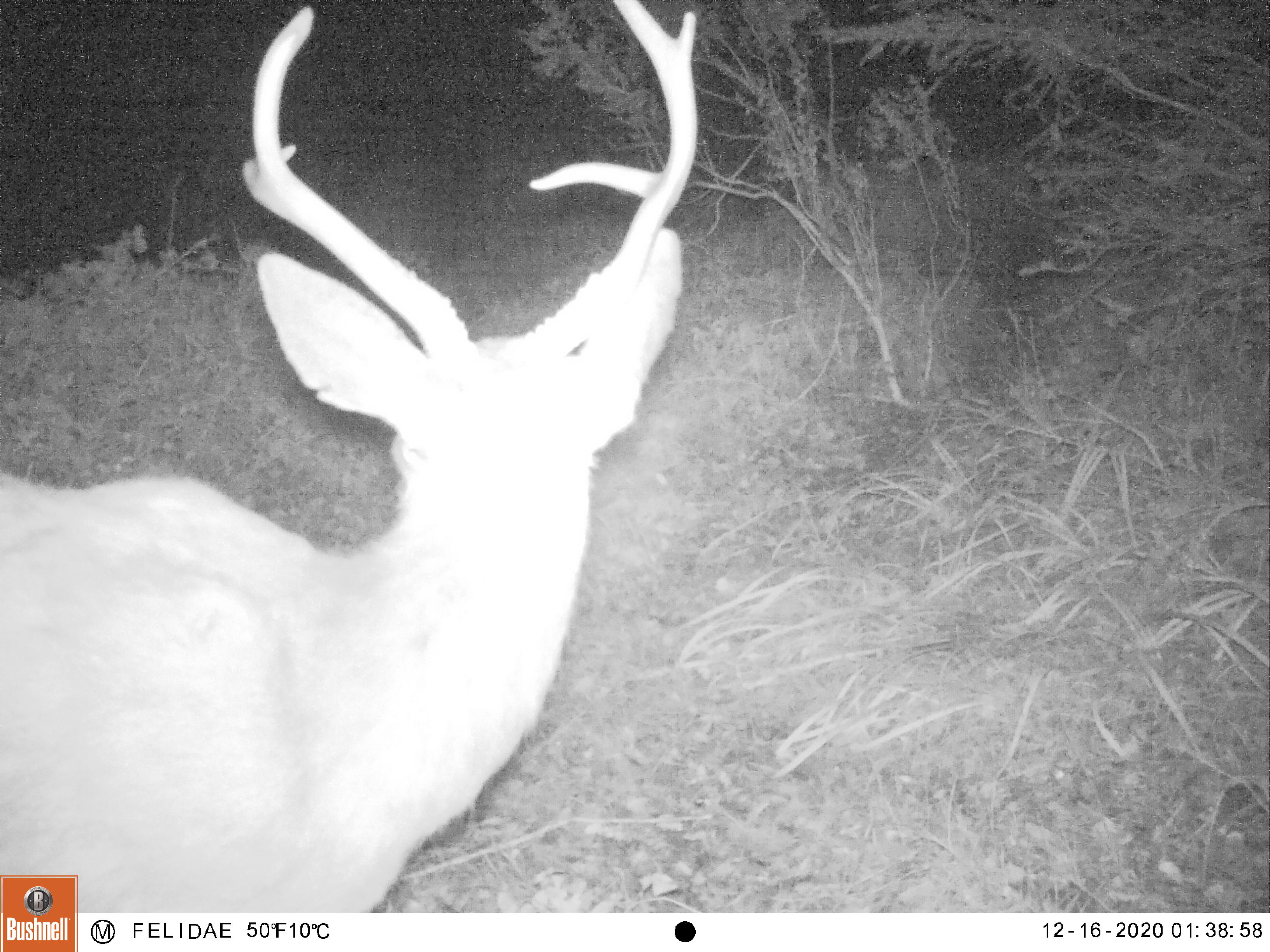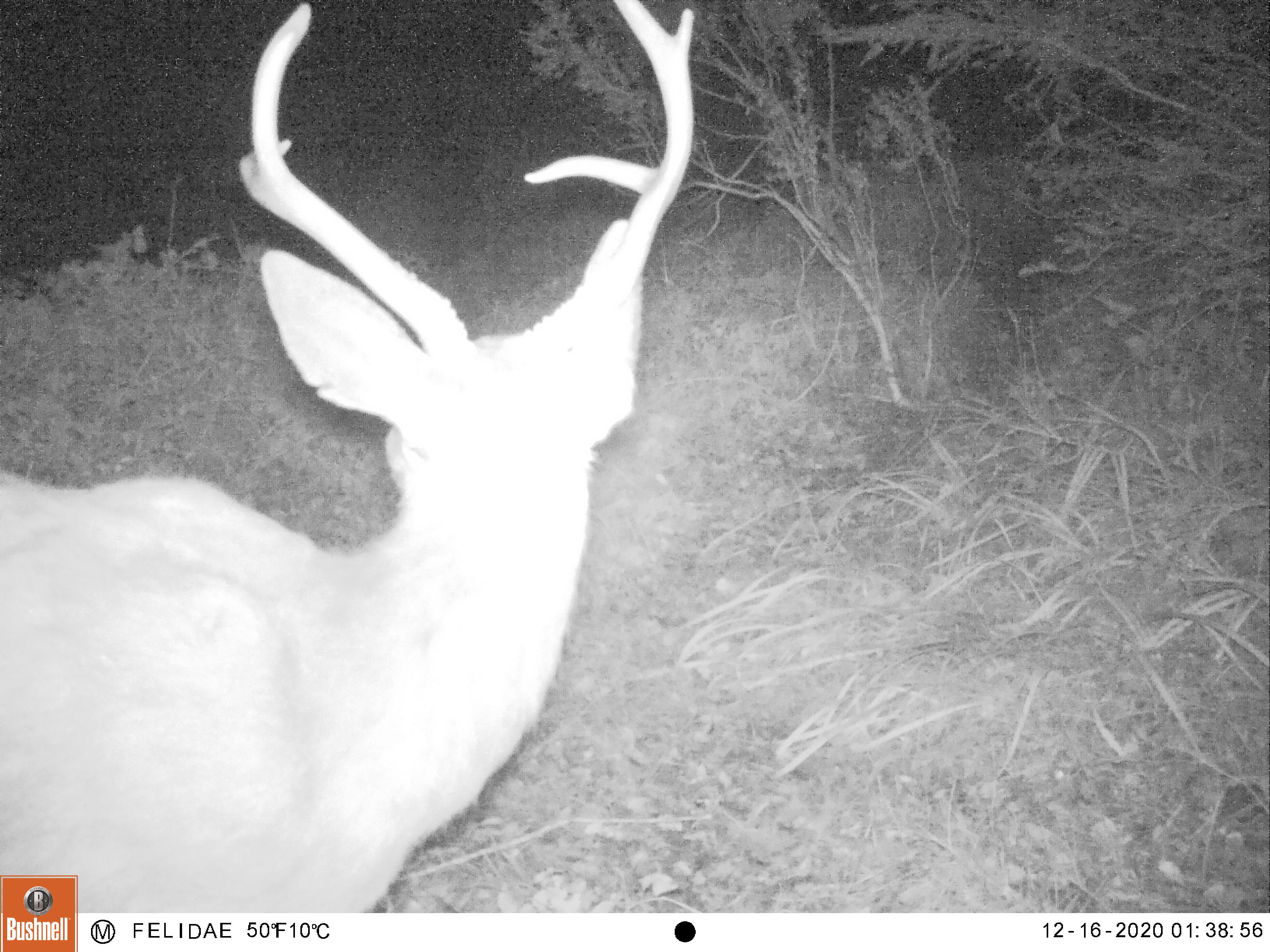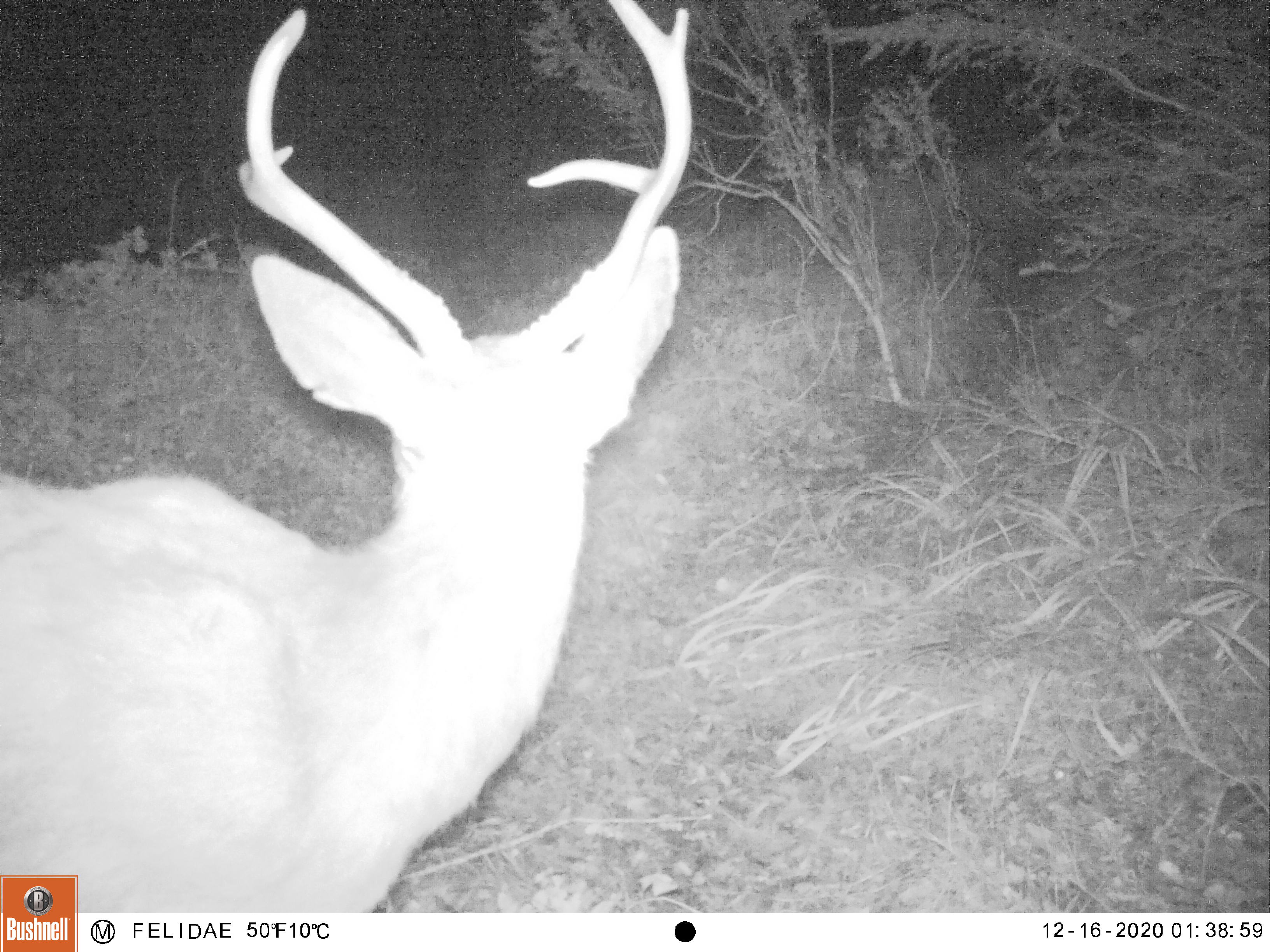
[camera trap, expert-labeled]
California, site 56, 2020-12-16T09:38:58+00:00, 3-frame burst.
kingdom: Animalia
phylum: Chordata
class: Mammalia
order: Artiodactyla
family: Cervidae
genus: Odocoileus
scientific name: Odocoileus hemionus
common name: mule deer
Mule deer (Odocoileus hemionus).